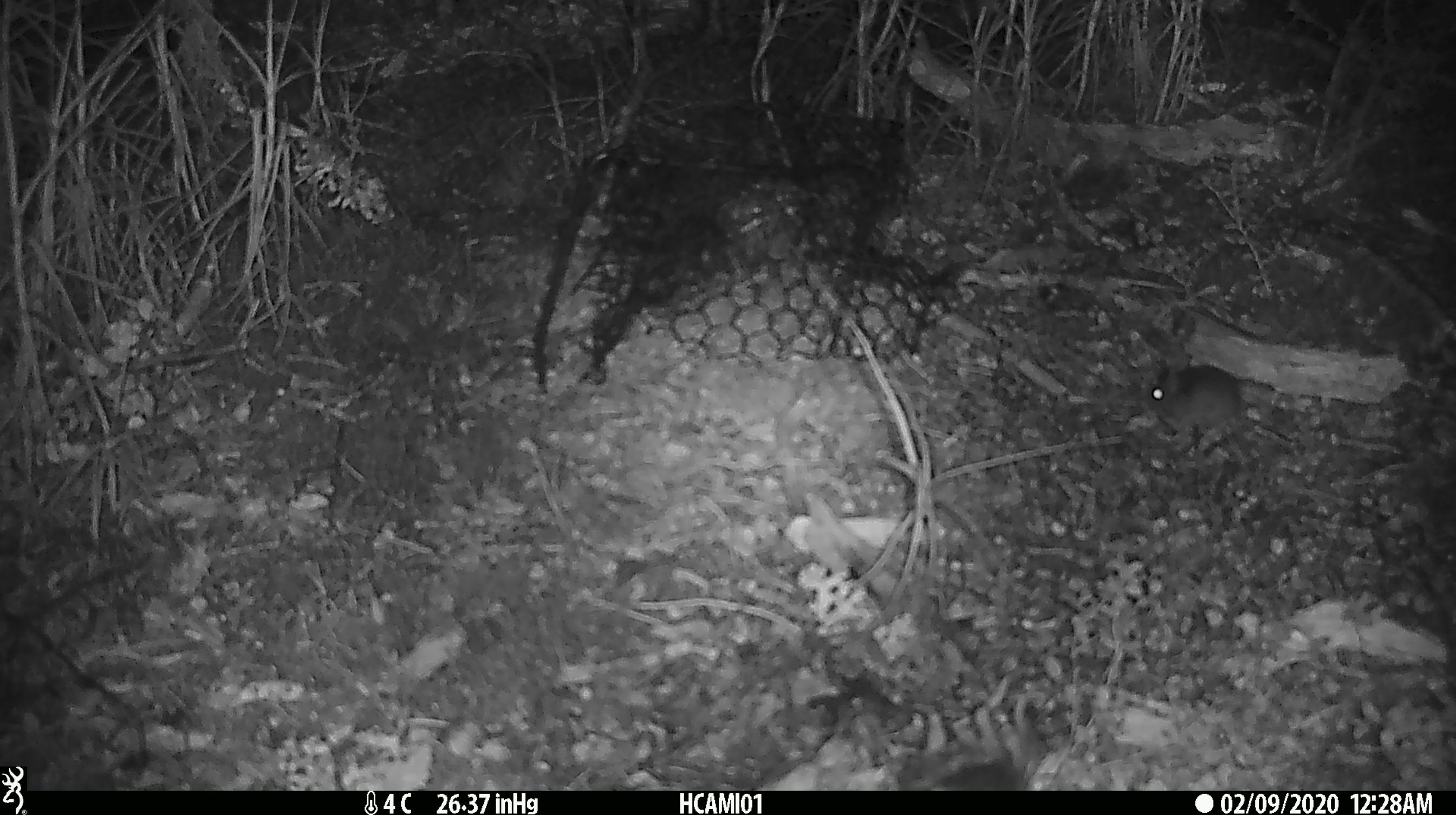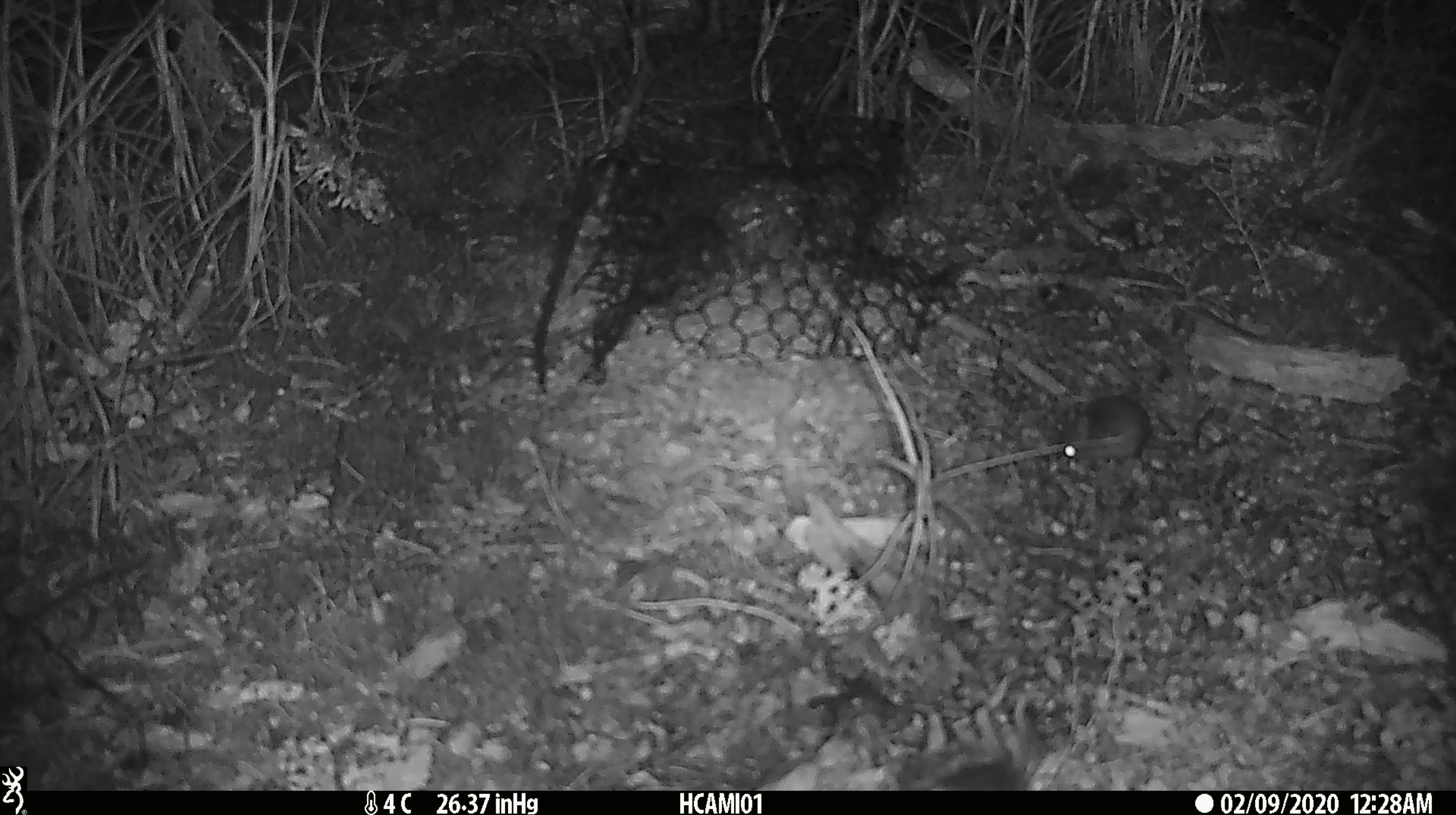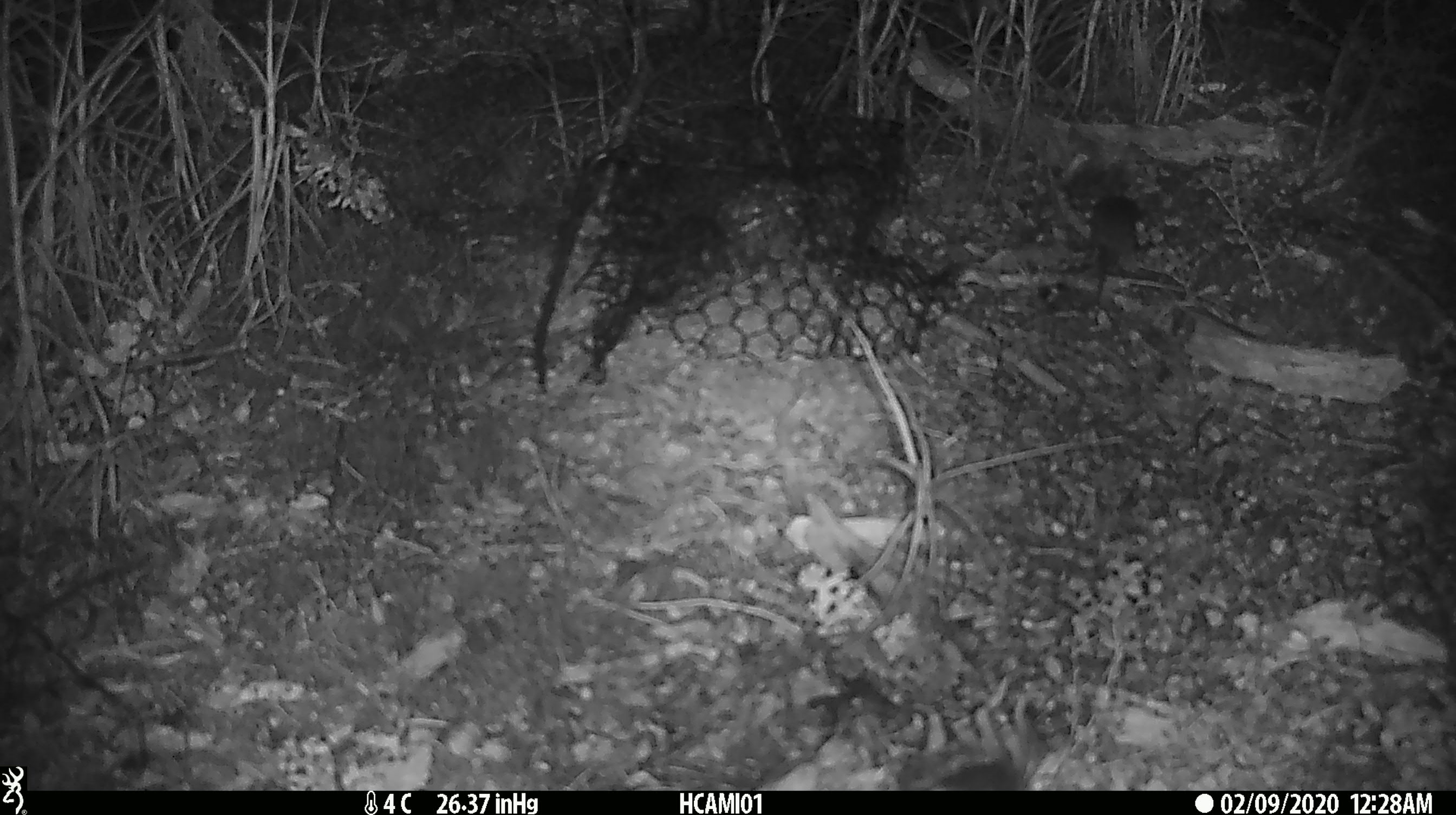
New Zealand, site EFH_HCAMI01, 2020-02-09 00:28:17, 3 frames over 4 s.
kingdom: Animalia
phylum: Chordata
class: Mammalia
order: Rodentia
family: Muridae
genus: Mus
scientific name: Mus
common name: mouse